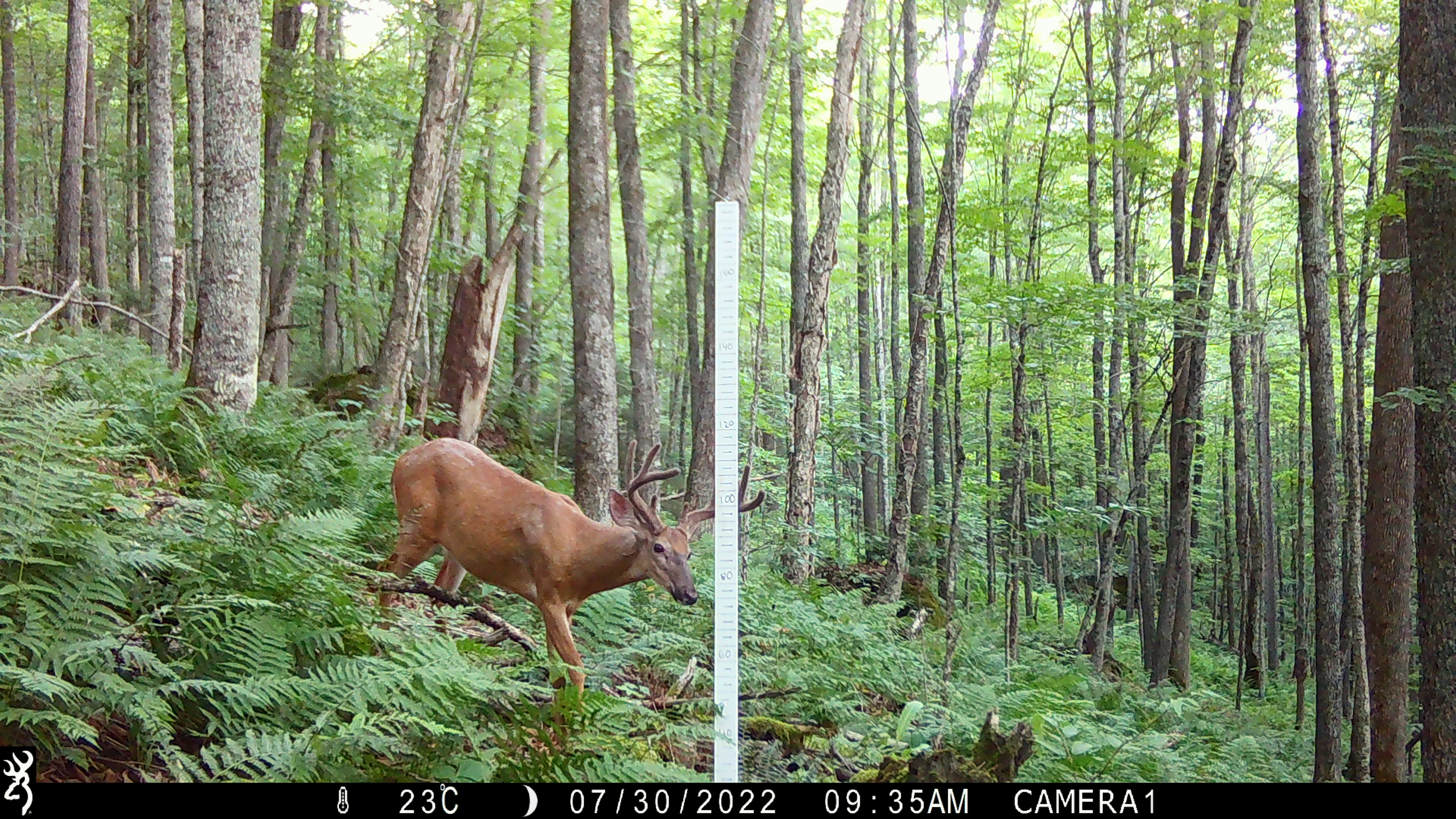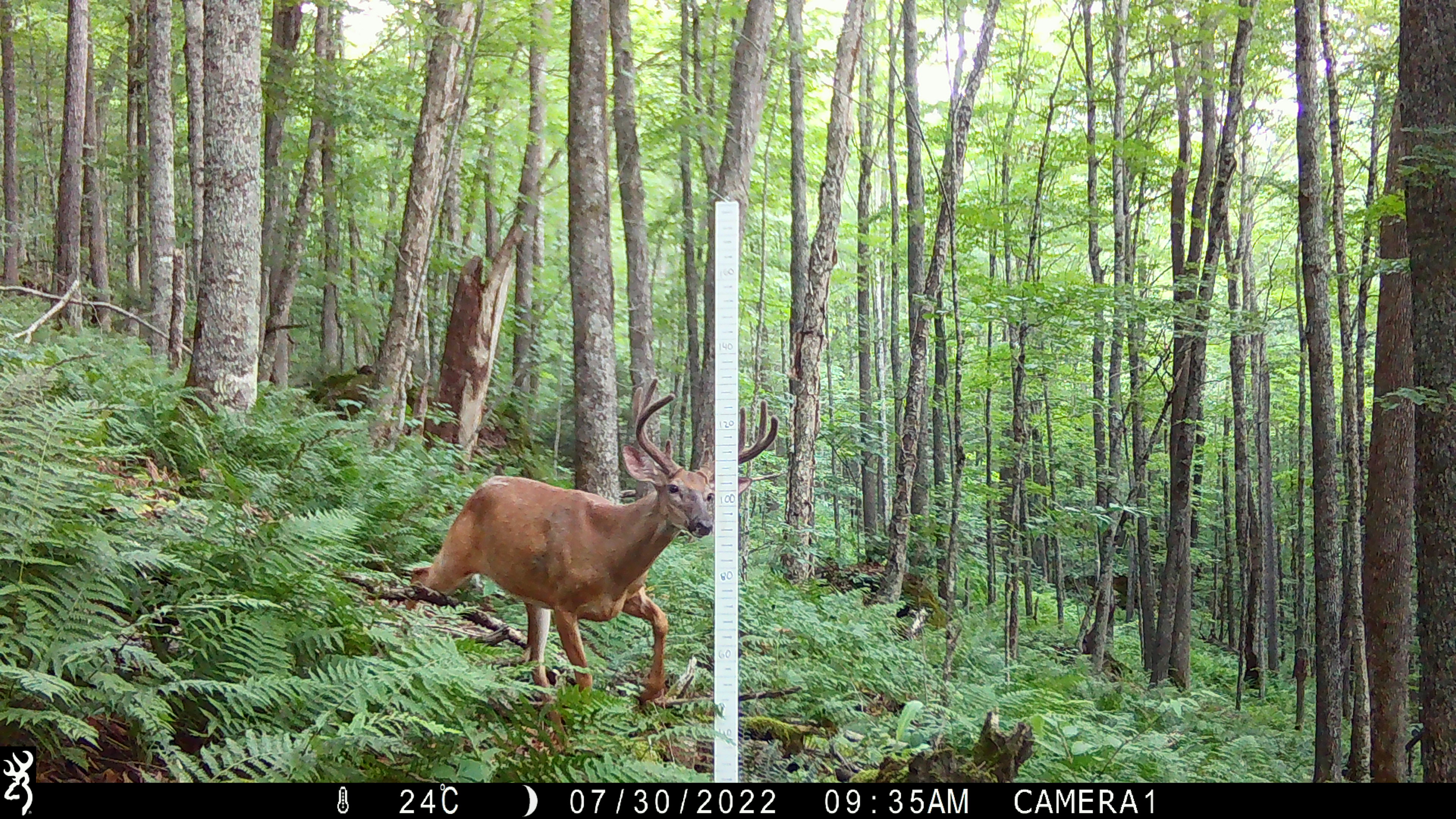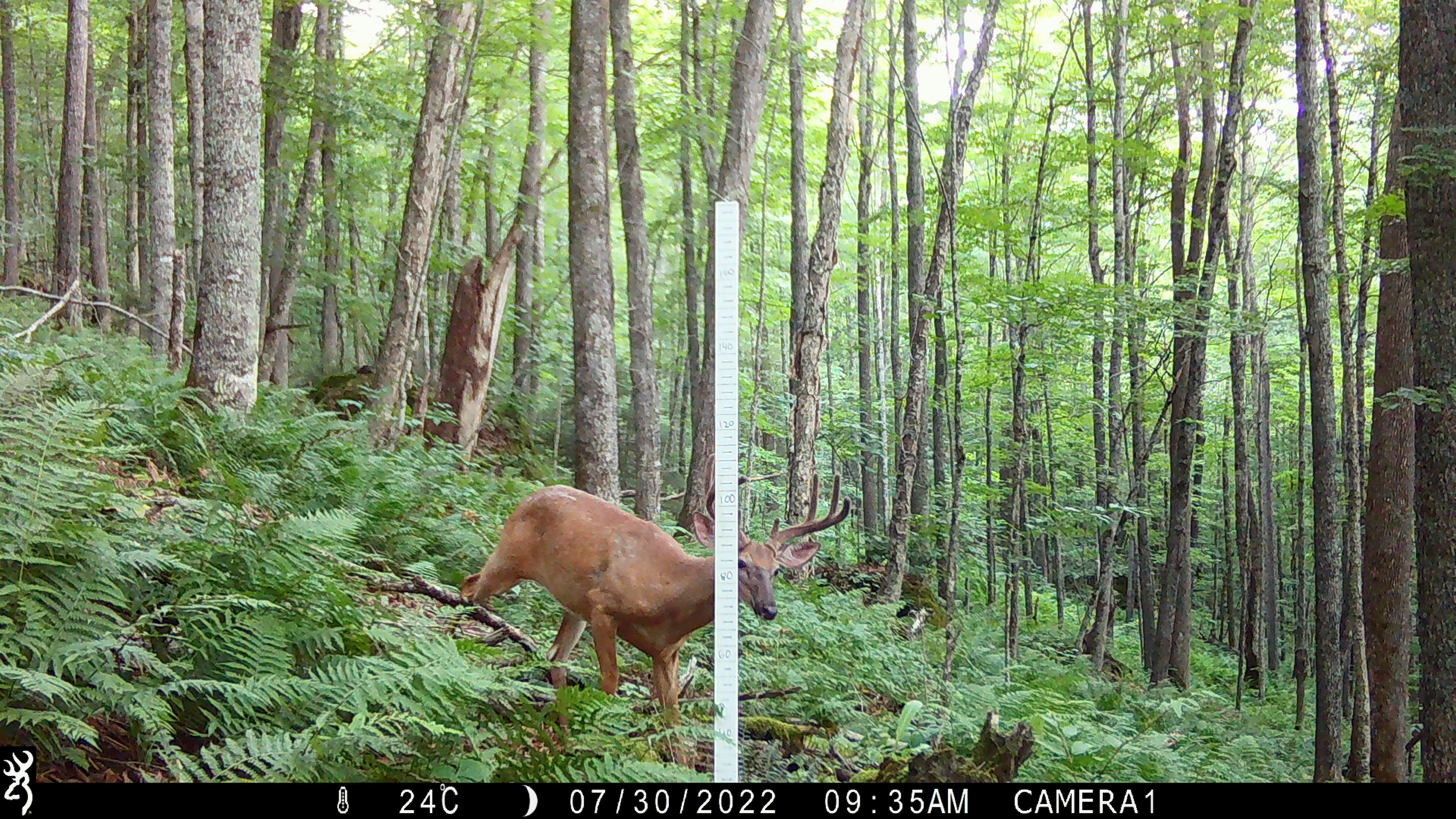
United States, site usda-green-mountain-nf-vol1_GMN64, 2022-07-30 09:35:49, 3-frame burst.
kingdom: Animalia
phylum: Chordata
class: Mammalia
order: Artiodactyla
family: Cervidae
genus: Odocoileus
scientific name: Odocoileus virginianus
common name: white-tailed deer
White-tailed deer (Odocoileus virginianus).